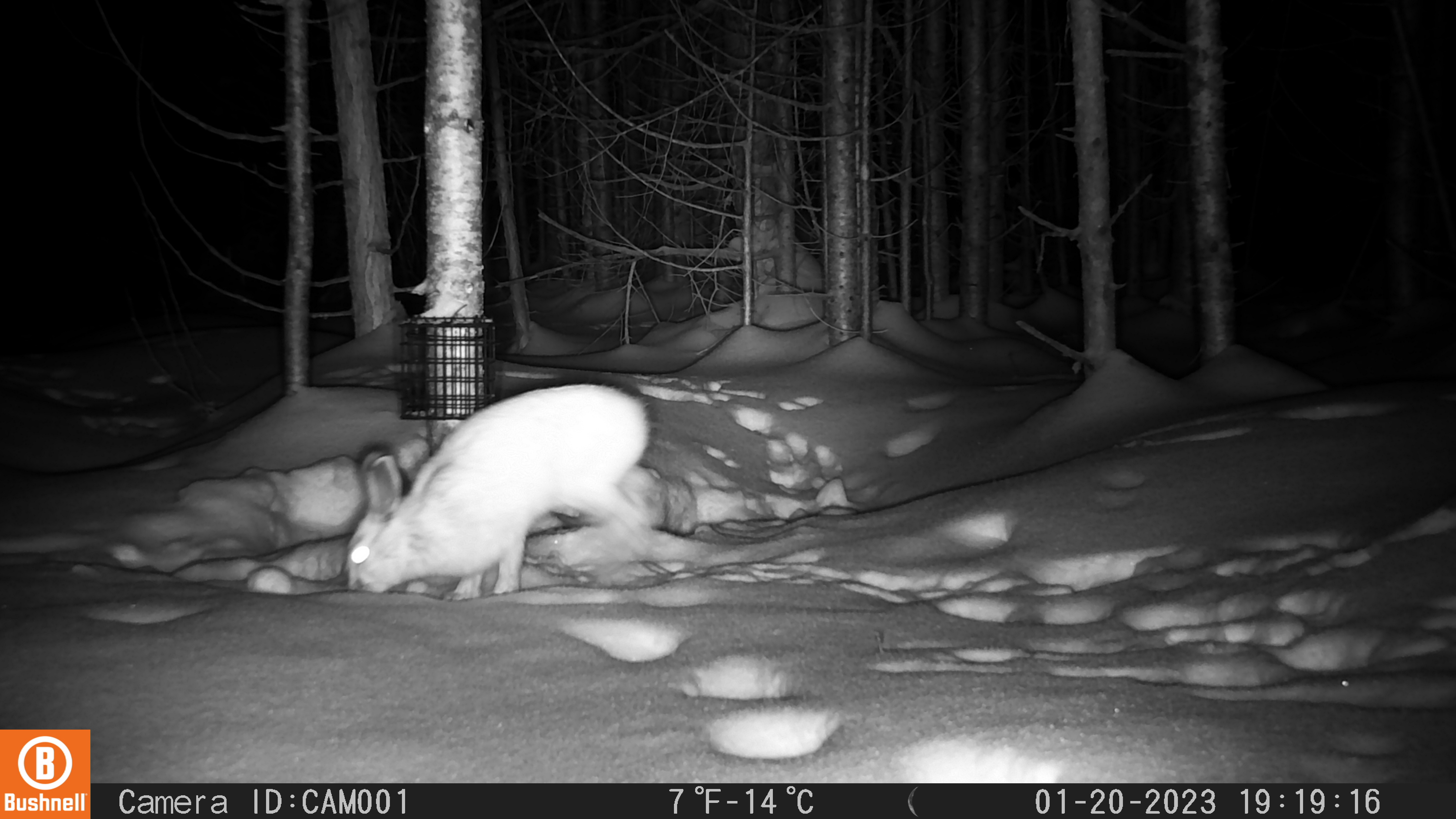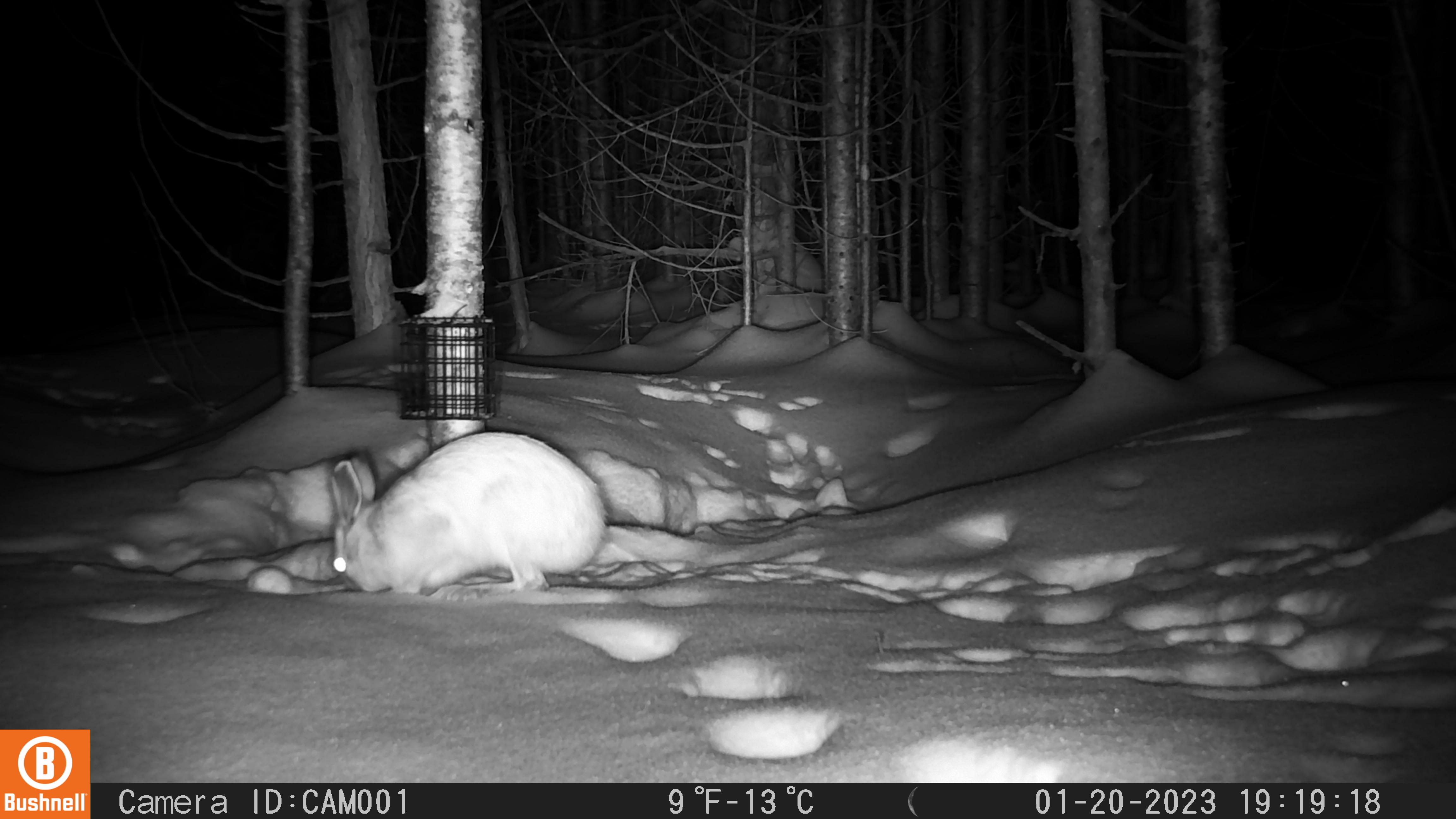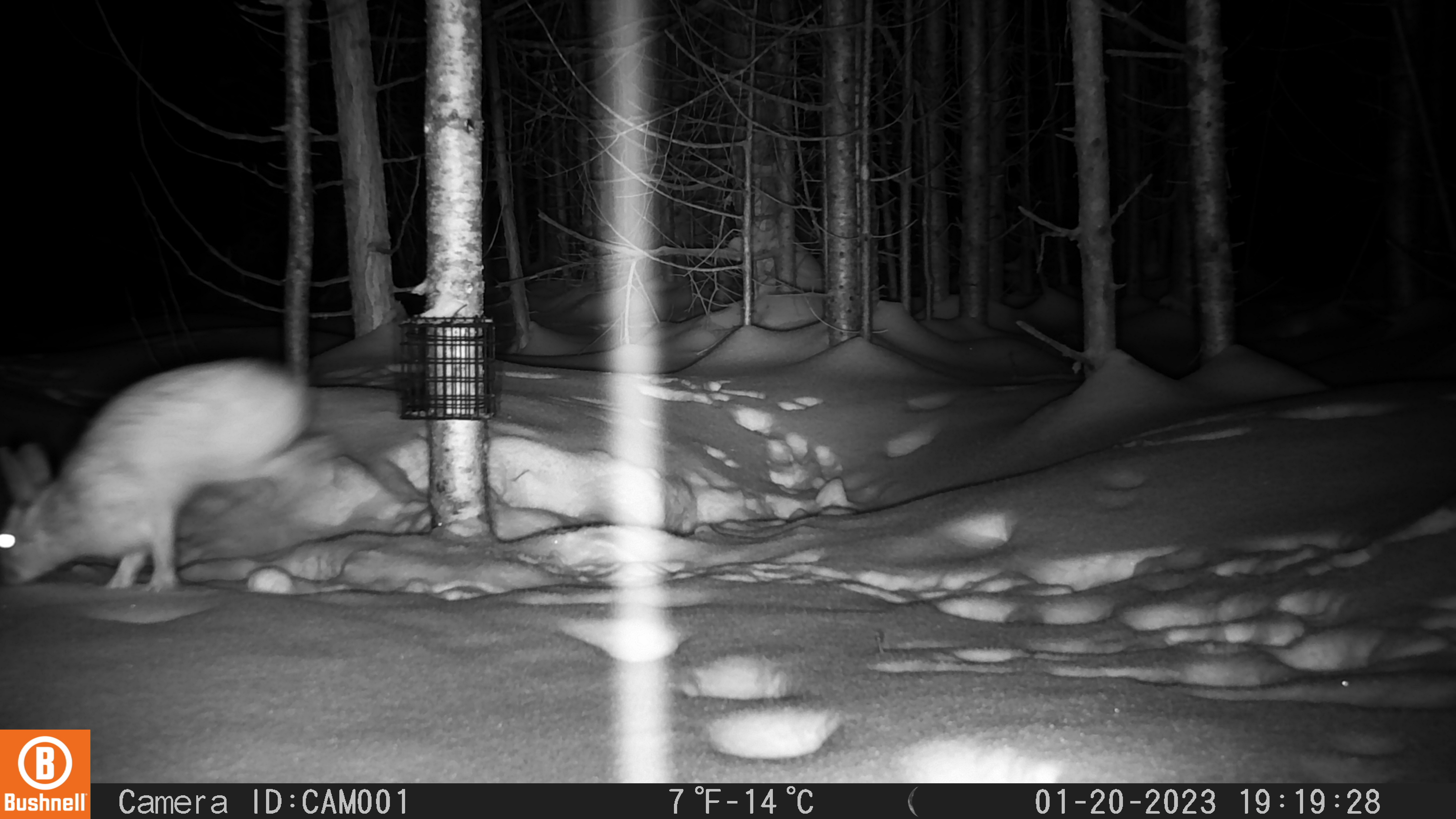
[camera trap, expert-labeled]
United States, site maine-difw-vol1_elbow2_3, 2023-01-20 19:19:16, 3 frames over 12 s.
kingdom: Animalia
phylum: Chordata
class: Mammalia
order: Lagomorpha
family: Leporidae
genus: Lepus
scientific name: Lepus americanus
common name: snowshoe hare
Snowshoe hare (Lepus americanus).